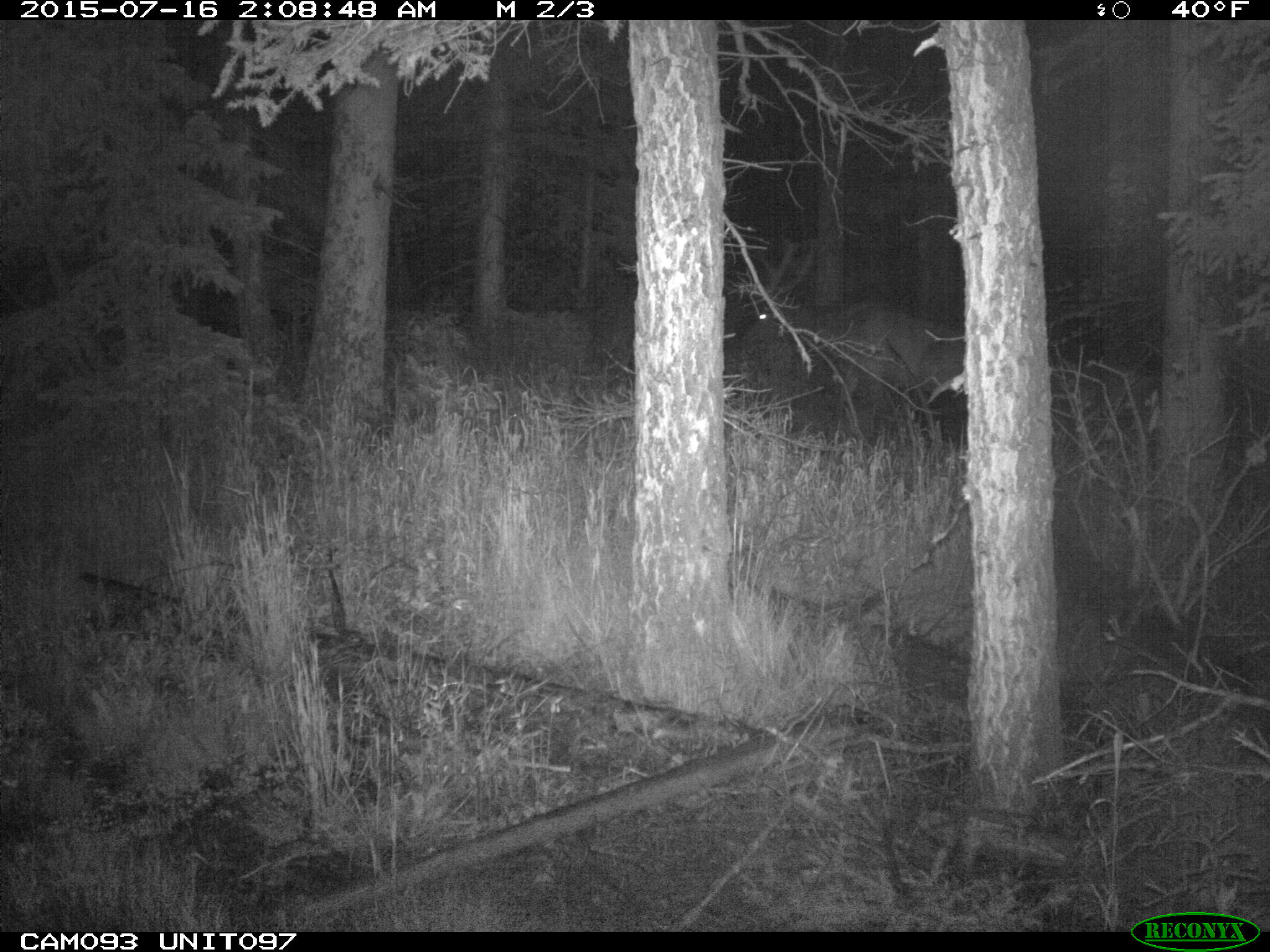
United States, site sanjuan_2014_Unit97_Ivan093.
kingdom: Animalia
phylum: Chordata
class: Mammalia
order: Artiodactyla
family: Cervidae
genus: Cervus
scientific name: Cervus elaphus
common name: red deer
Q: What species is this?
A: Cervus elaphus (red deer).